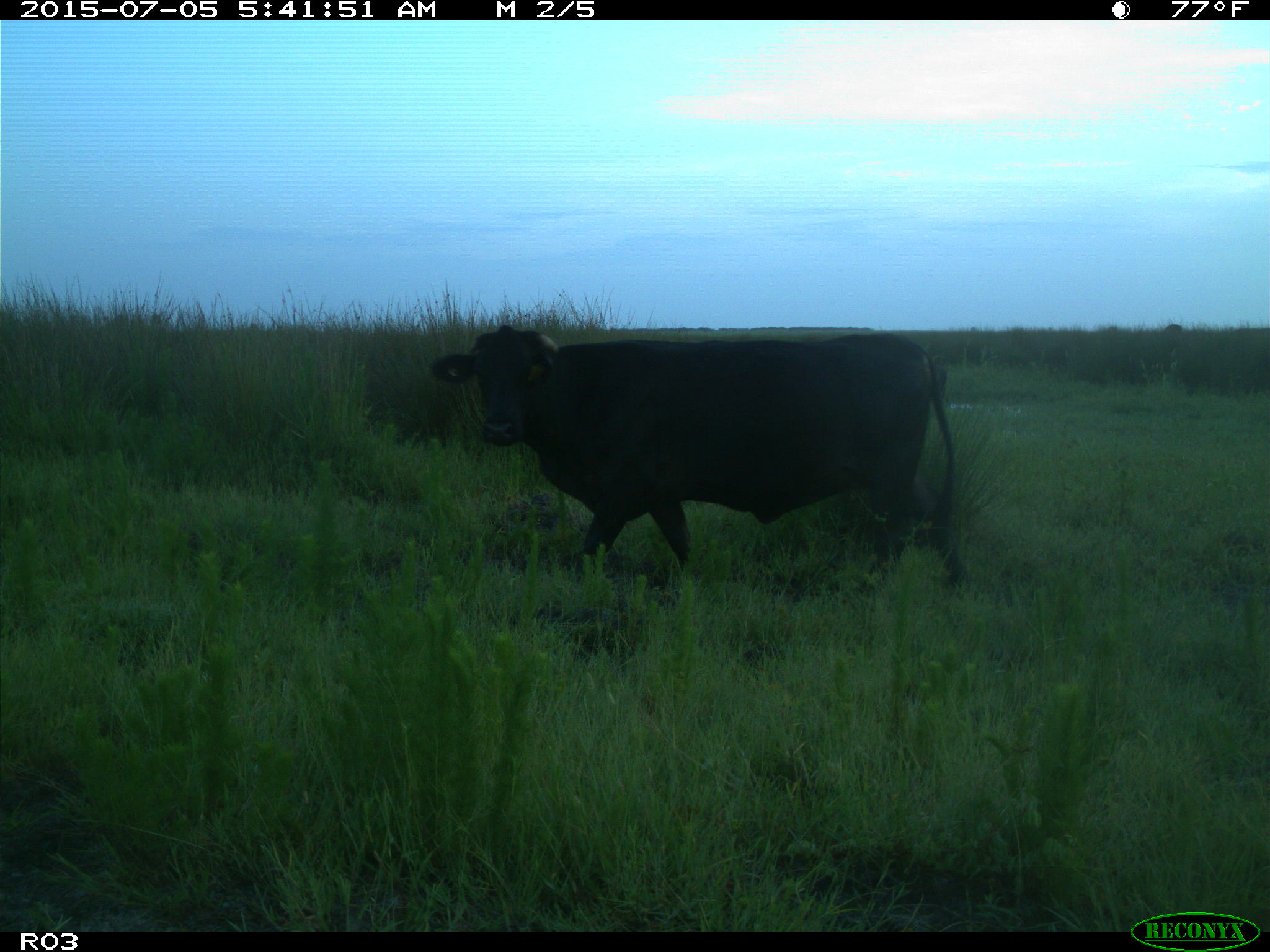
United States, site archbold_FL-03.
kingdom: Animalia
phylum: Chordata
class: Mammalia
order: Artiodactyla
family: Bovidae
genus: Bos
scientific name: Bos taurus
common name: domestic cow